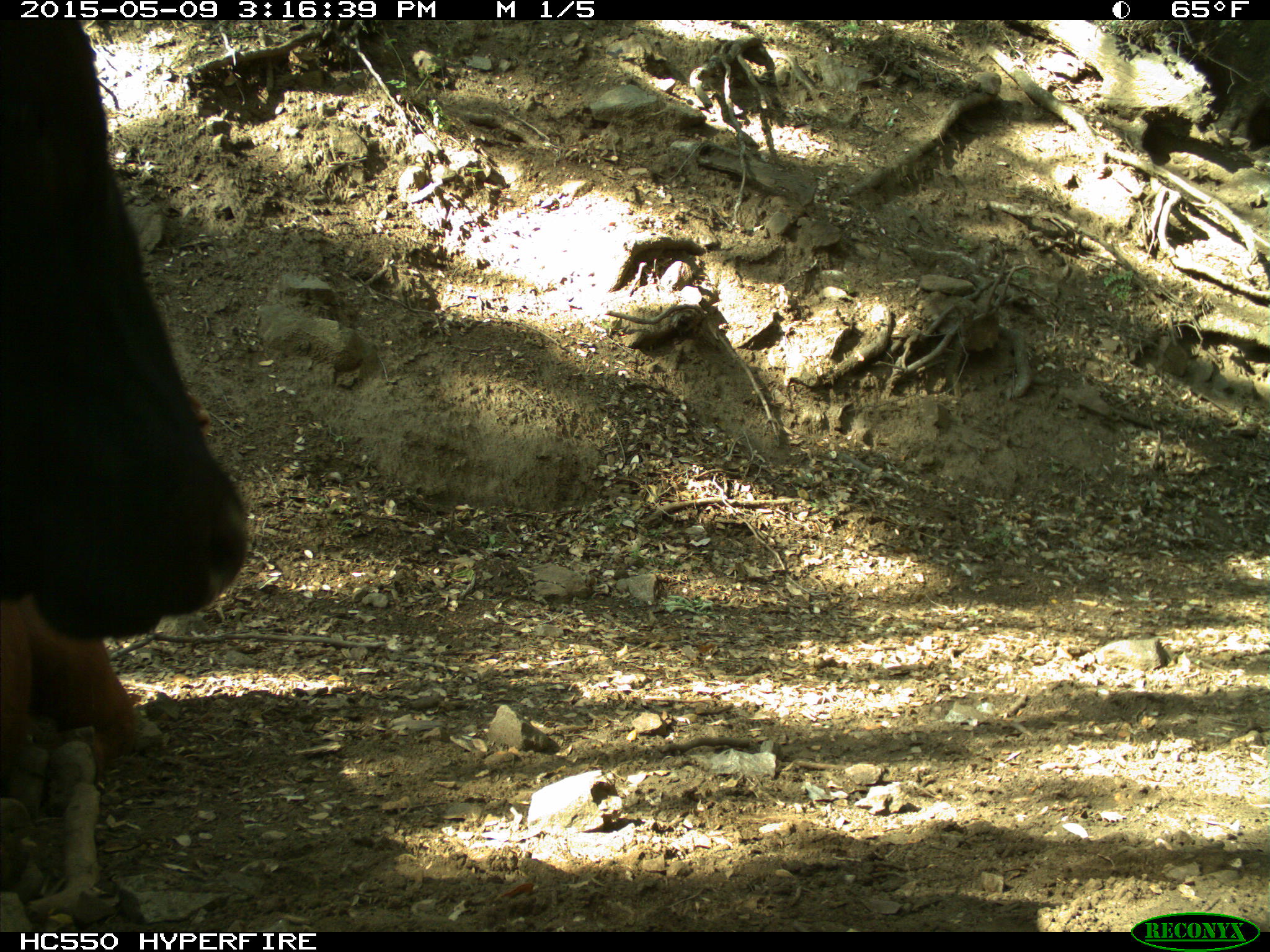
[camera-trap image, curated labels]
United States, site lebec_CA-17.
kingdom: Animalia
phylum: Chordata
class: Mammalia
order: Artiodactyla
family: Bovidae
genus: Bos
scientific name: Bos taurus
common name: domestic cow